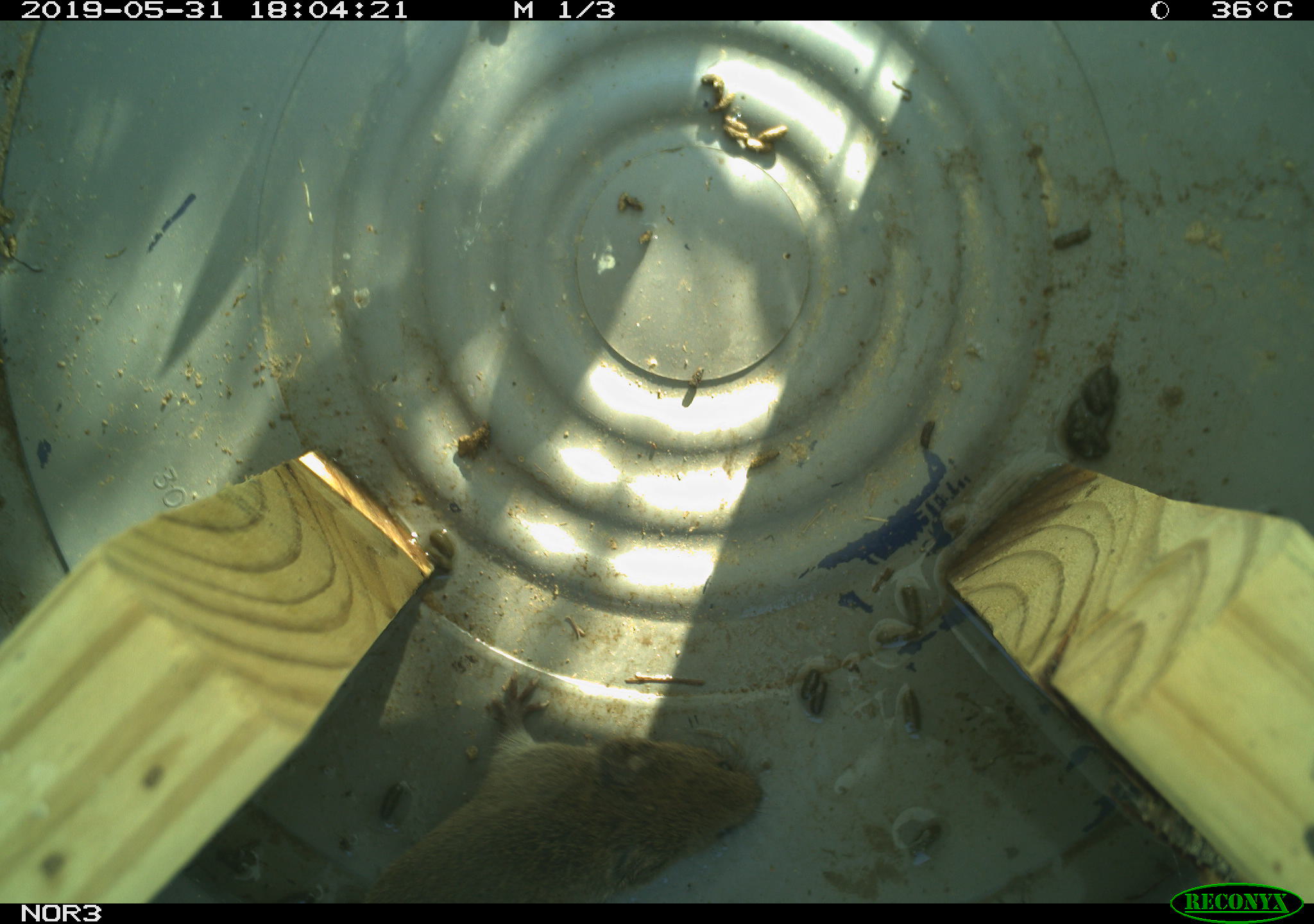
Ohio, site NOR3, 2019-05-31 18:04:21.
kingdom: Animalia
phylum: Chordata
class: Mammalia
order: Rodentia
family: Cricetidae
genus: Microtus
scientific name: Microtus pennsylvanicus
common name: meadow vole